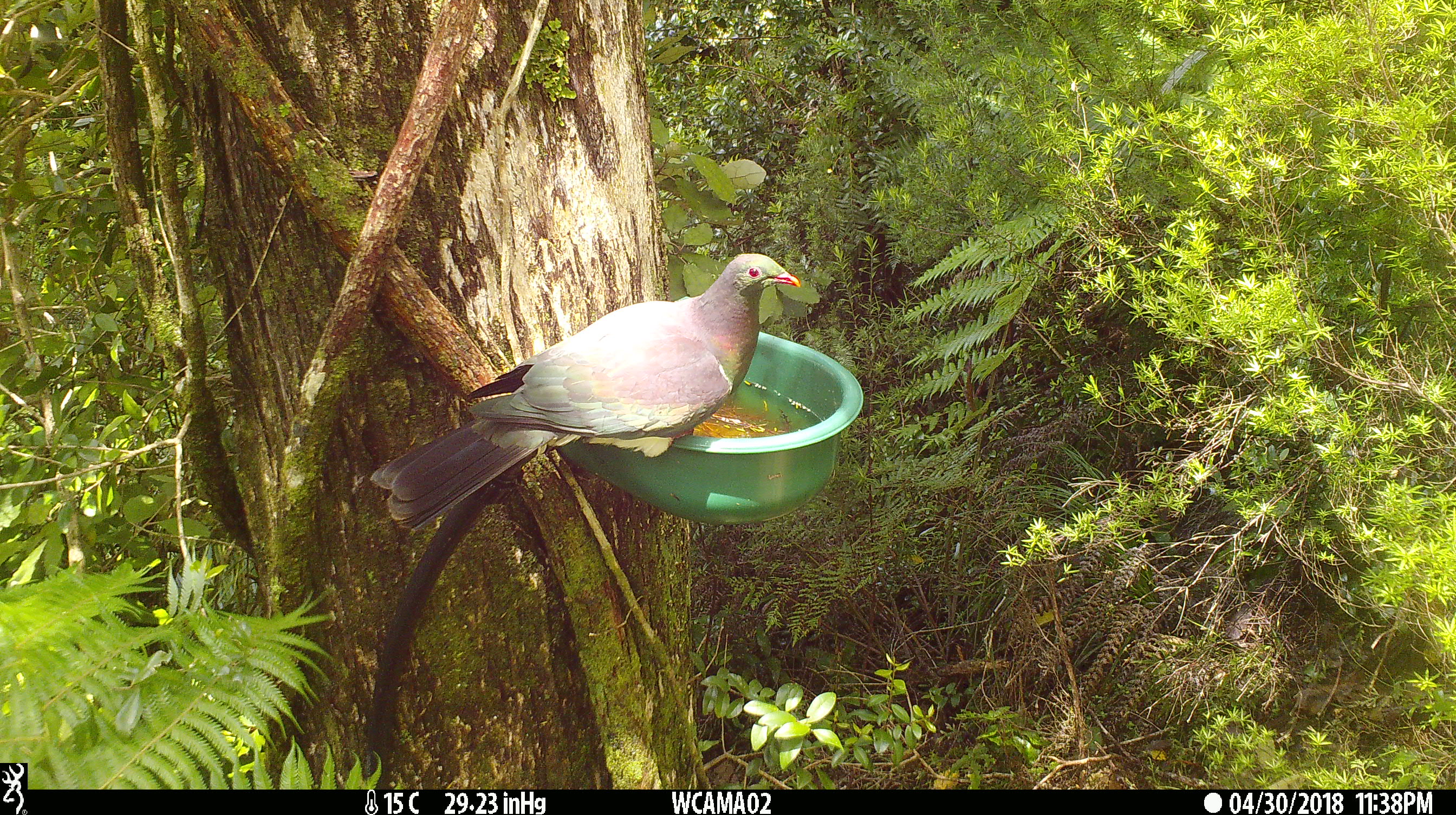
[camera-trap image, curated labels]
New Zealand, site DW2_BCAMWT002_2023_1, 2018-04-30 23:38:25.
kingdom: Animalia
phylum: Chordata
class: Aves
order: Columbiformes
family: Columbidae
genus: Hemiphaga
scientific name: Hemiphaga novaeseelandiae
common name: new zealand pigeon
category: kereru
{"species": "kereru (new zealand pigeon) (Hemiphaga novaeseelandiae)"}